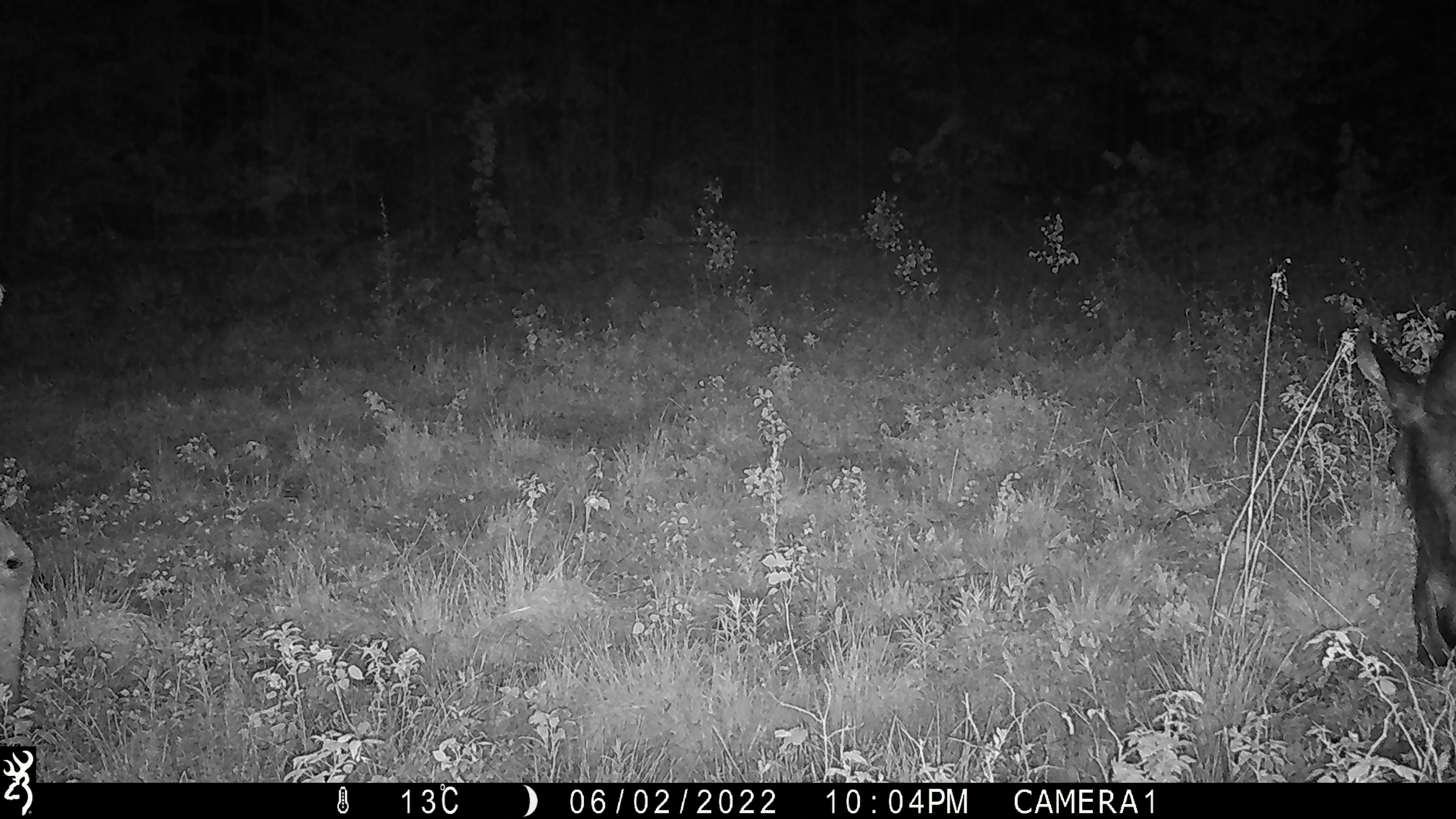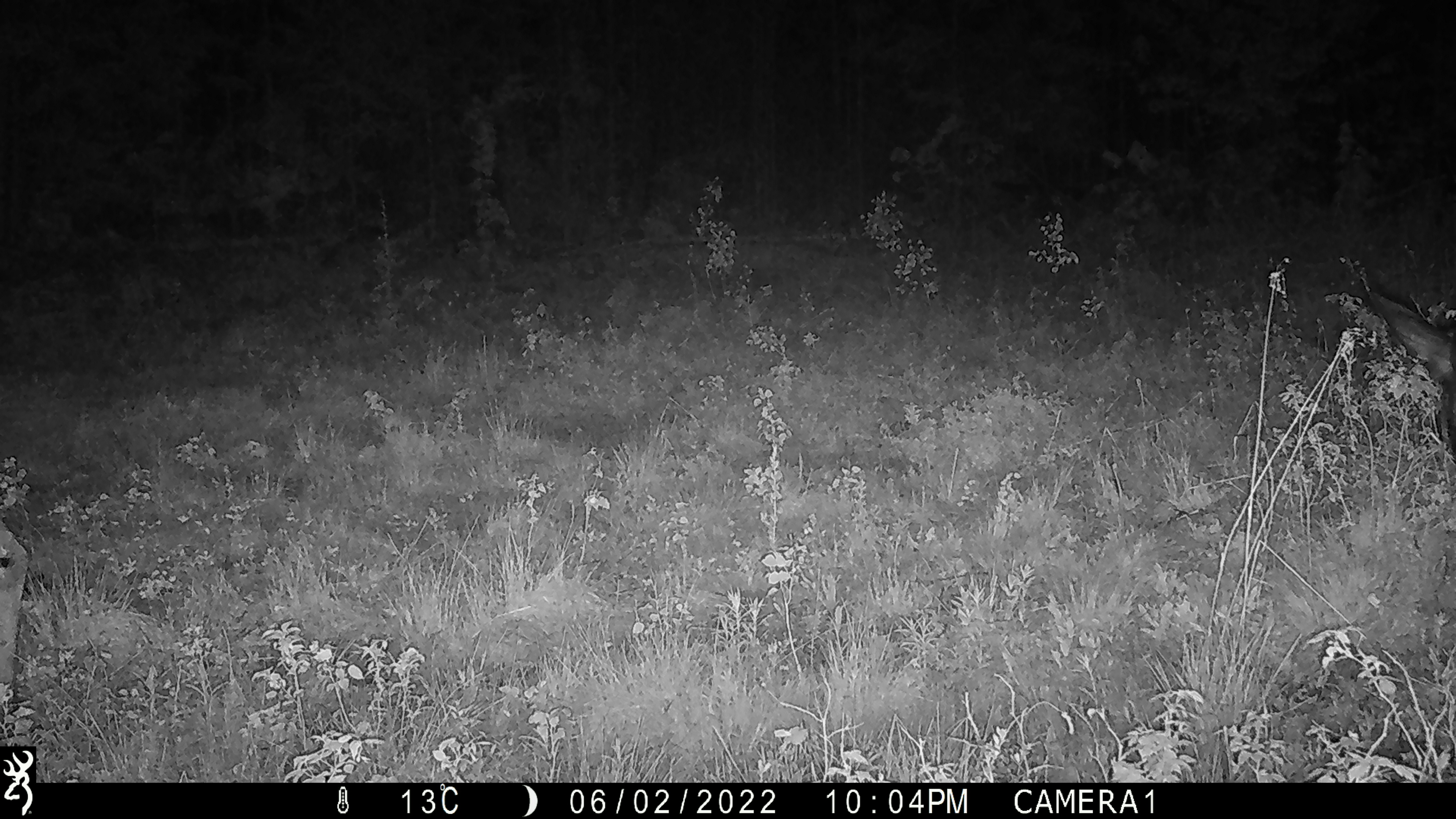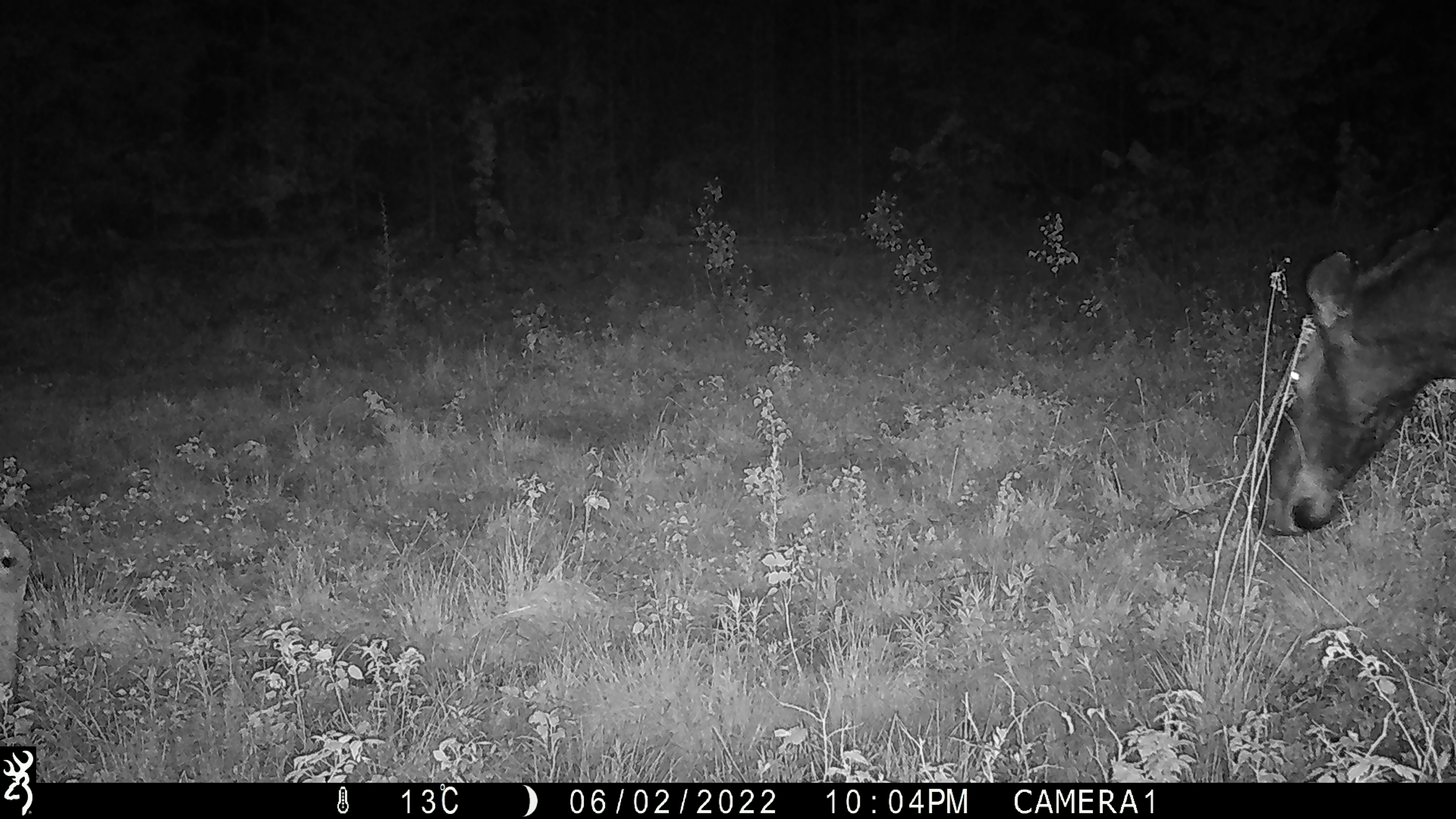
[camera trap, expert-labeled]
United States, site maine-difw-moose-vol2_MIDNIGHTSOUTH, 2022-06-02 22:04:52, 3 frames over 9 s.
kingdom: Animalia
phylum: Chordata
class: Mammalia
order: Artiodactyla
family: Cervidae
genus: Alces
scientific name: Alces alces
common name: moose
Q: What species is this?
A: Moose (Alces alces).